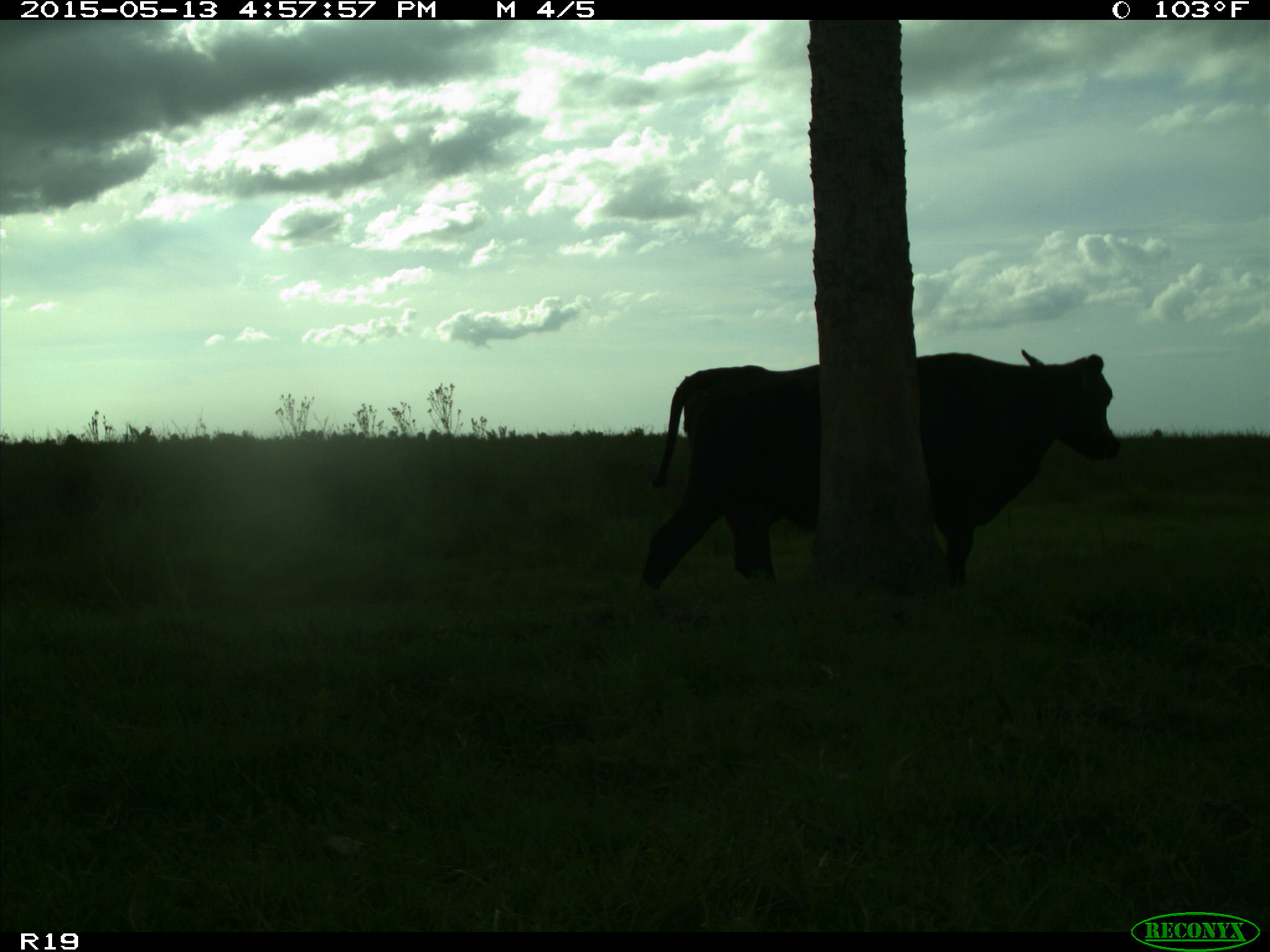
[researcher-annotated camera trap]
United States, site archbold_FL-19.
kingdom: Animalia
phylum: Chordata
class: Mammalia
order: Artiodactyla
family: Bovidae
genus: Bos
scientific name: Bos taurus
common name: domestic cow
Bos taurus (domestic cow).